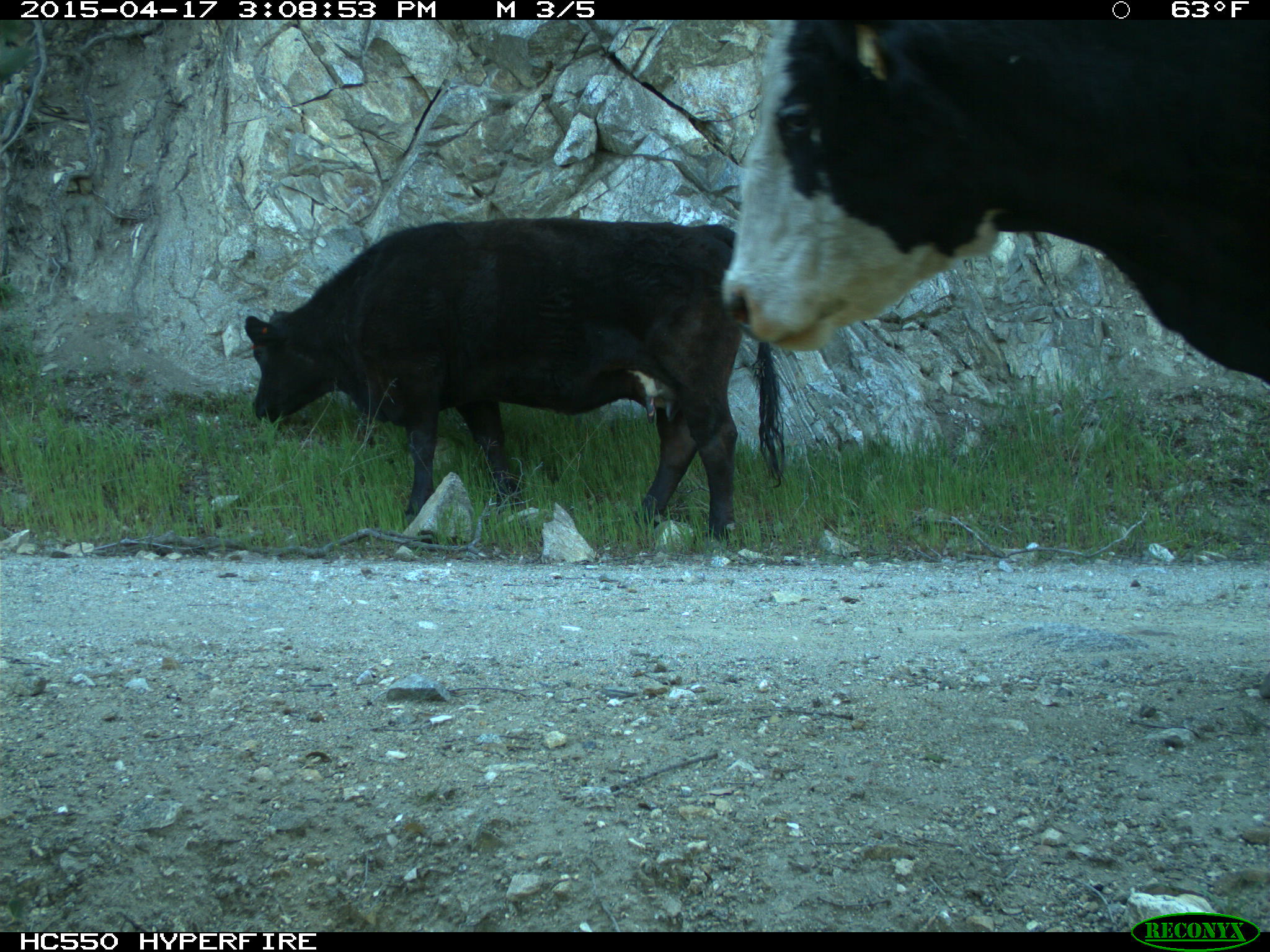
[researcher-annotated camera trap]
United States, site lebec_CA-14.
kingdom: Animalia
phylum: Chordata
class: Mammalia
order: Artiodactyla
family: Bovidae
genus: Bos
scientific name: Bos taurus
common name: domestic cow